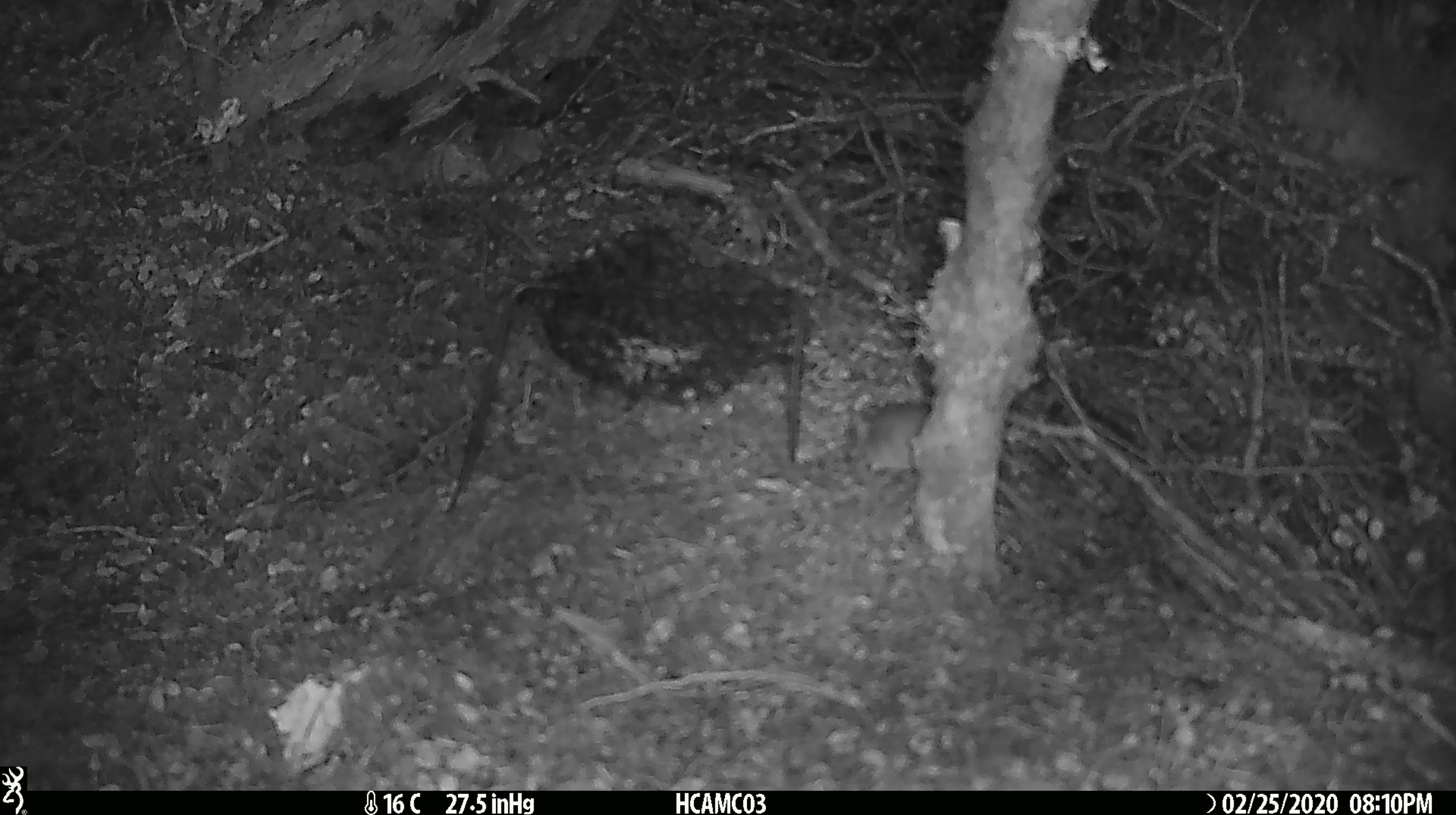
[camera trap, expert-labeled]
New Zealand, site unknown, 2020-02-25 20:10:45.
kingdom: Animalia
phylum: Chordata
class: Mammalia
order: Rodentia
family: Muridae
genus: Mus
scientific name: Mus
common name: mouse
Mouse (Mus).